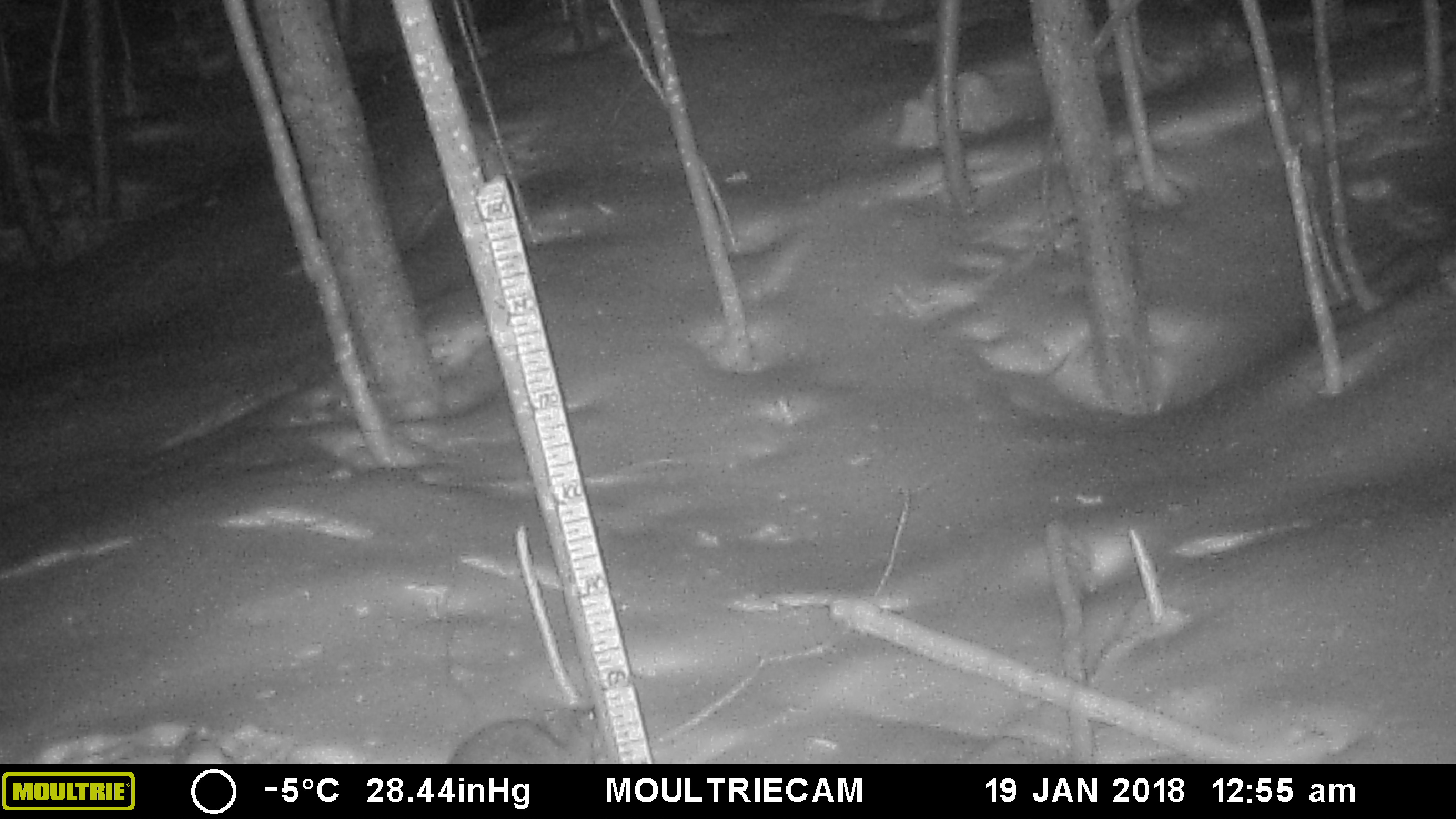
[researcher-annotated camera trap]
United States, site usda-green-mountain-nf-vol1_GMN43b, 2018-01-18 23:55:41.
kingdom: Animalia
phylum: Chordata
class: Mammalia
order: Carnivora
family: Mustelidae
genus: Pekania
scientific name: Pekania pennanti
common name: fisher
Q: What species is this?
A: Fisher (Pekania pennanti).